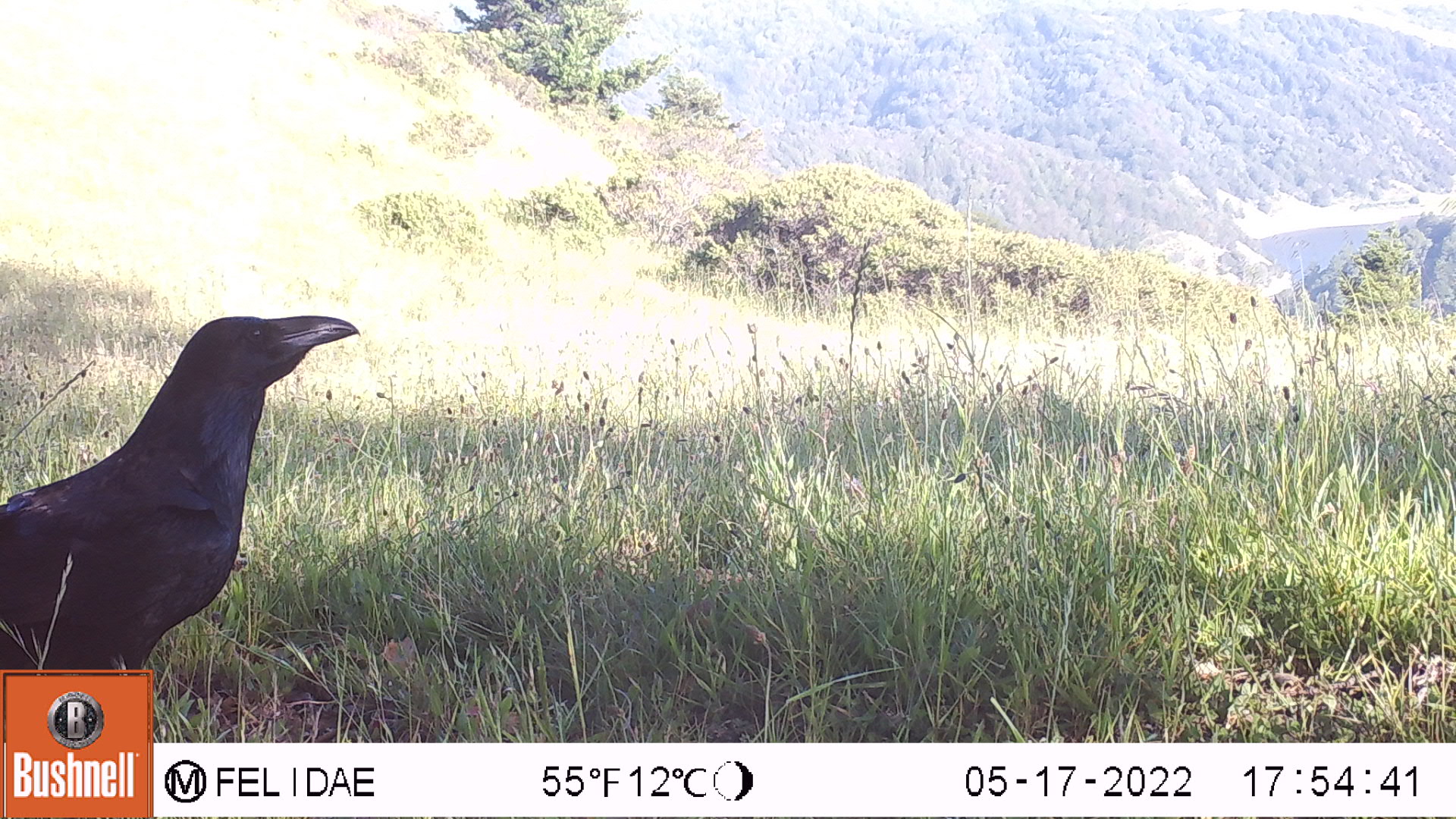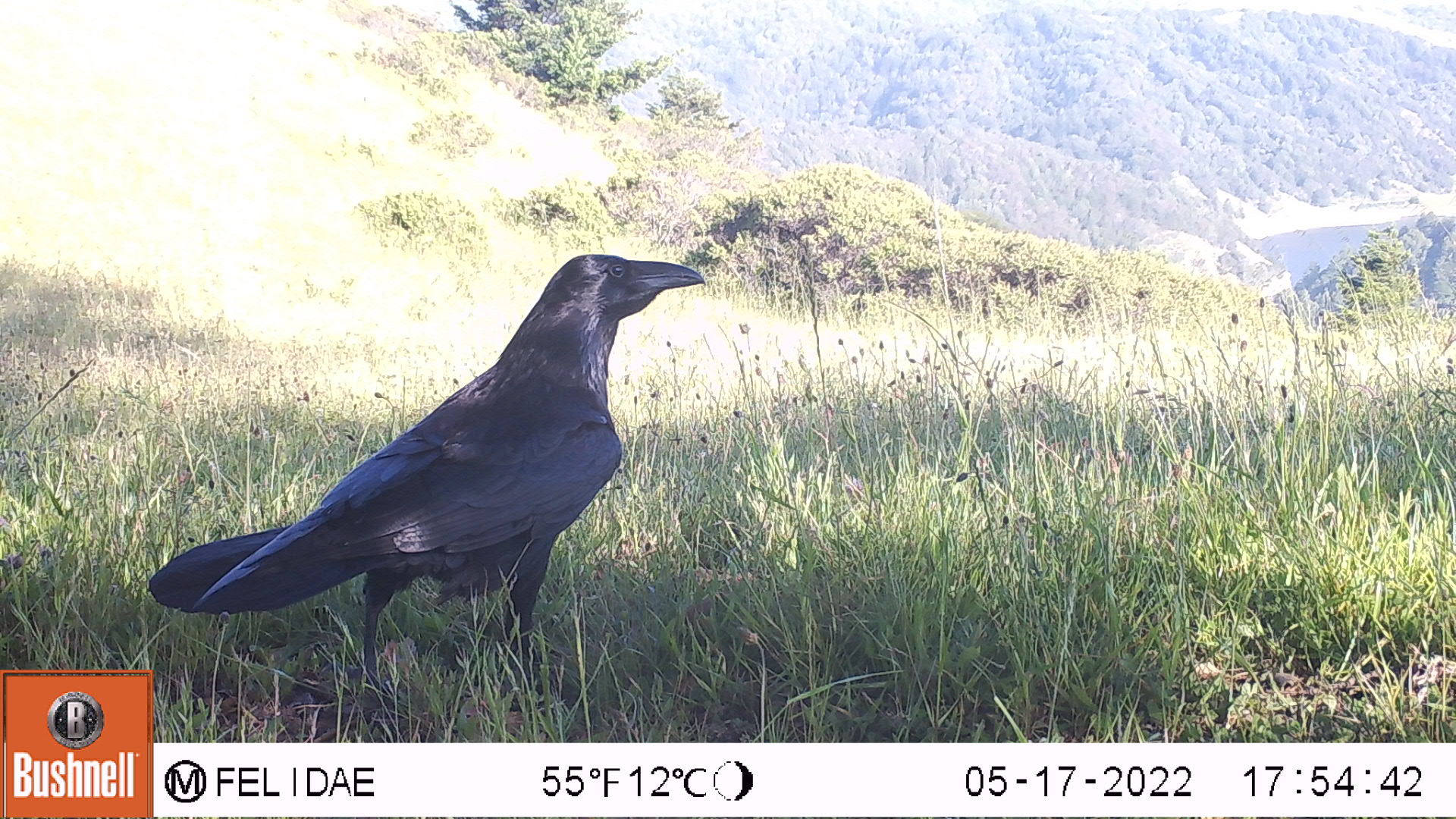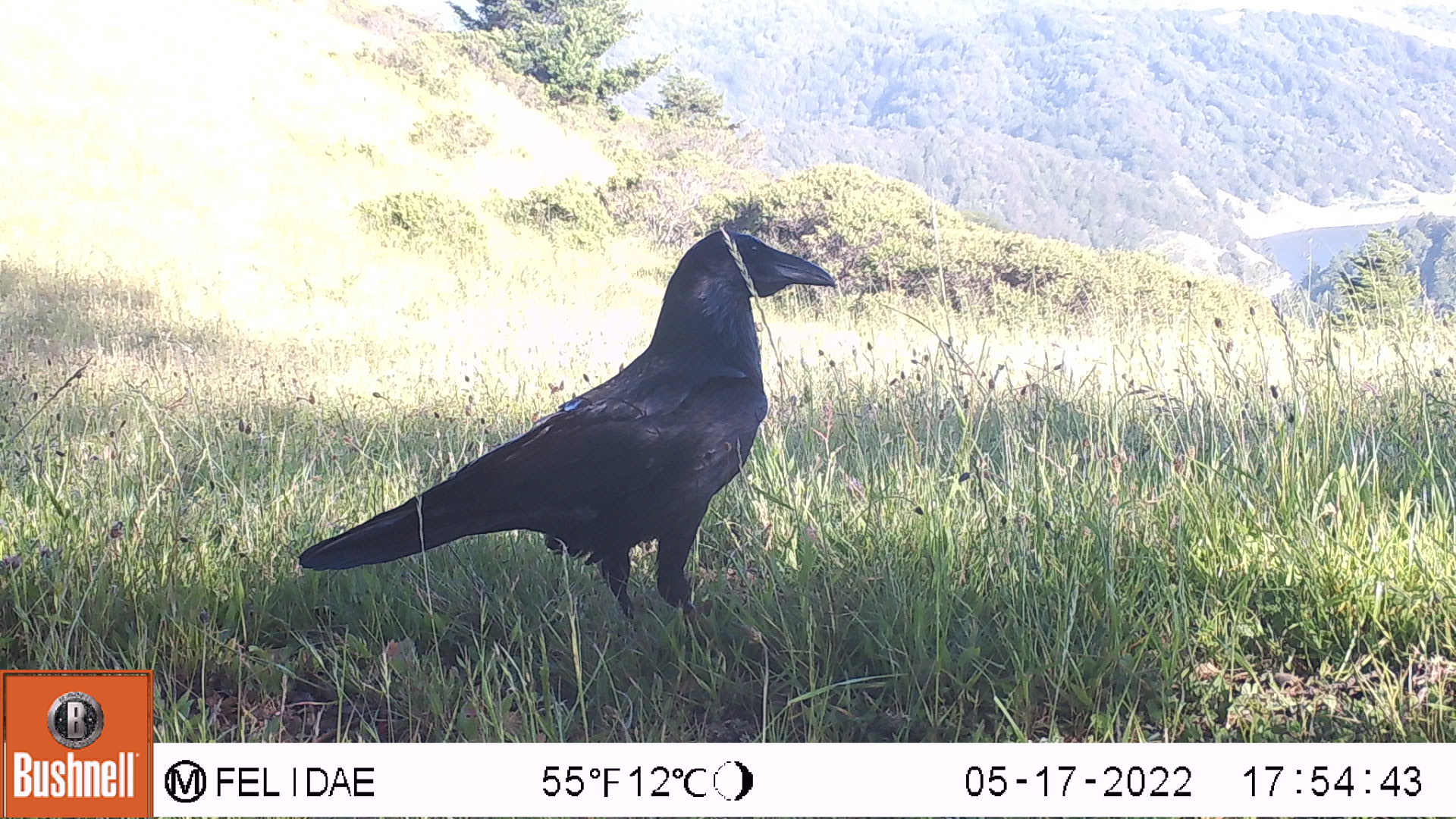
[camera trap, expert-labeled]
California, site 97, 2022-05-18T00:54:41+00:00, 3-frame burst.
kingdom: Animalia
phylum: Chordata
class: Aves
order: Passeriformes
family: Corvidae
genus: Corvus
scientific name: Corvus corax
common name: common raven